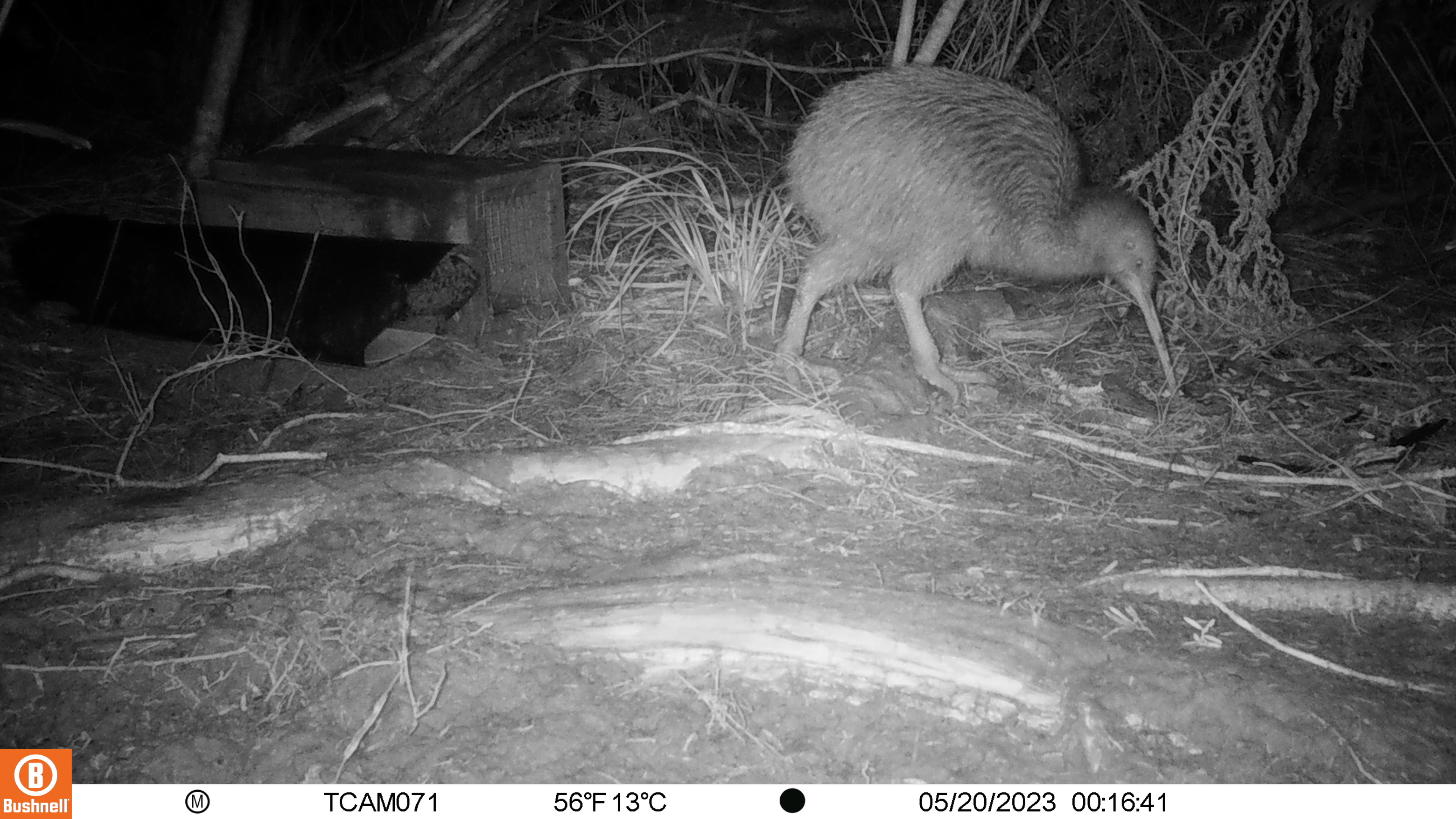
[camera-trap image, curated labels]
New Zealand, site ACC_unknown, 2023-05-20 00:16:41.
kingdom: Animalia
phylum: Chordata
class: Aves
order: Apterygiformes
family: Apterygidae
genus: Apteryx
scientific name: Apteryx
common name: kiwi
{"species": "kiwi (Apteryx)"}